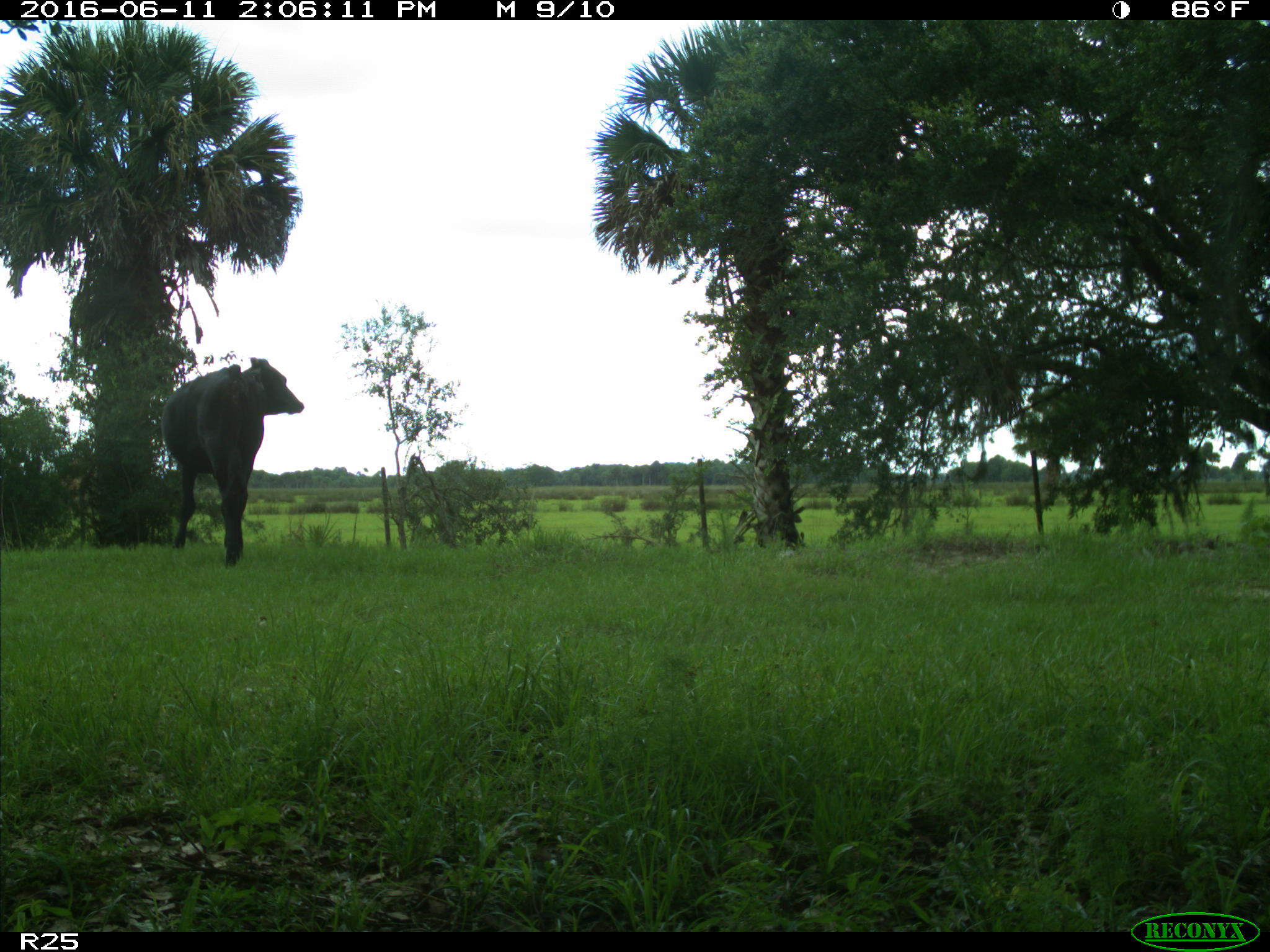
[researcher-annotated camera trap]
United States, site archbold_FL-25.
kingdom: Animalia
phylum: Chordata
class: Mammalia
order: Artiodactyla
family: Bovidae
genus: Bos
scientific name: Bos taurus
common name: domestic cow